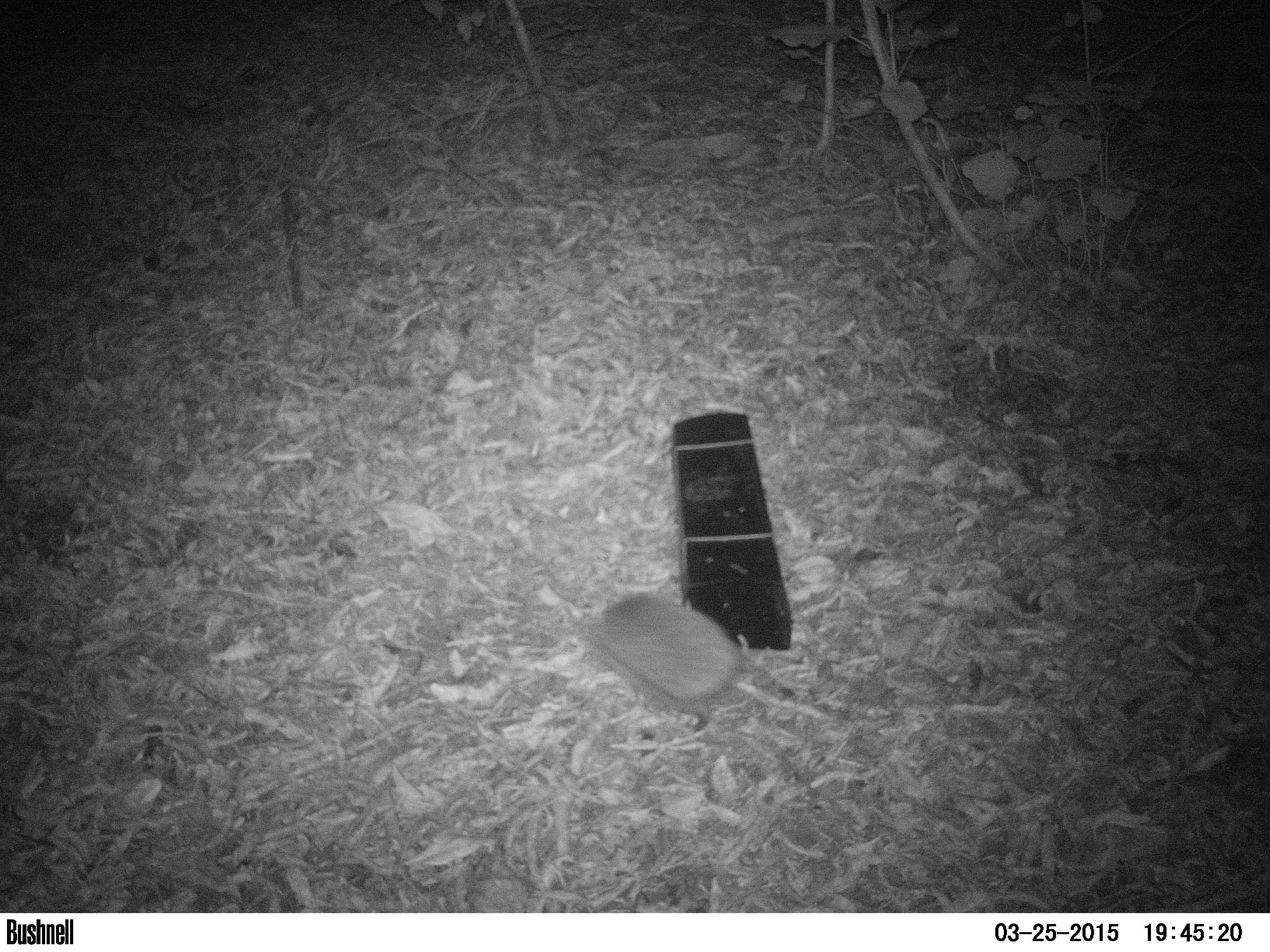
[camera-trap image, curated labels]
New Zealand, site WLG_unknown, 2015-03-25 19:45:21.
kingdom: Animalia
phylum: Chordata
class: Mammalia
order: Eulipotyphla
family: Erinaceidae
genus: Erinaceus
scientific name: Erinaceus europaeus europaeus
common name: european hedgehog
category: hedgehog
Hedgehog (european hedgehog) (Erinaceus europaeus europaeus).